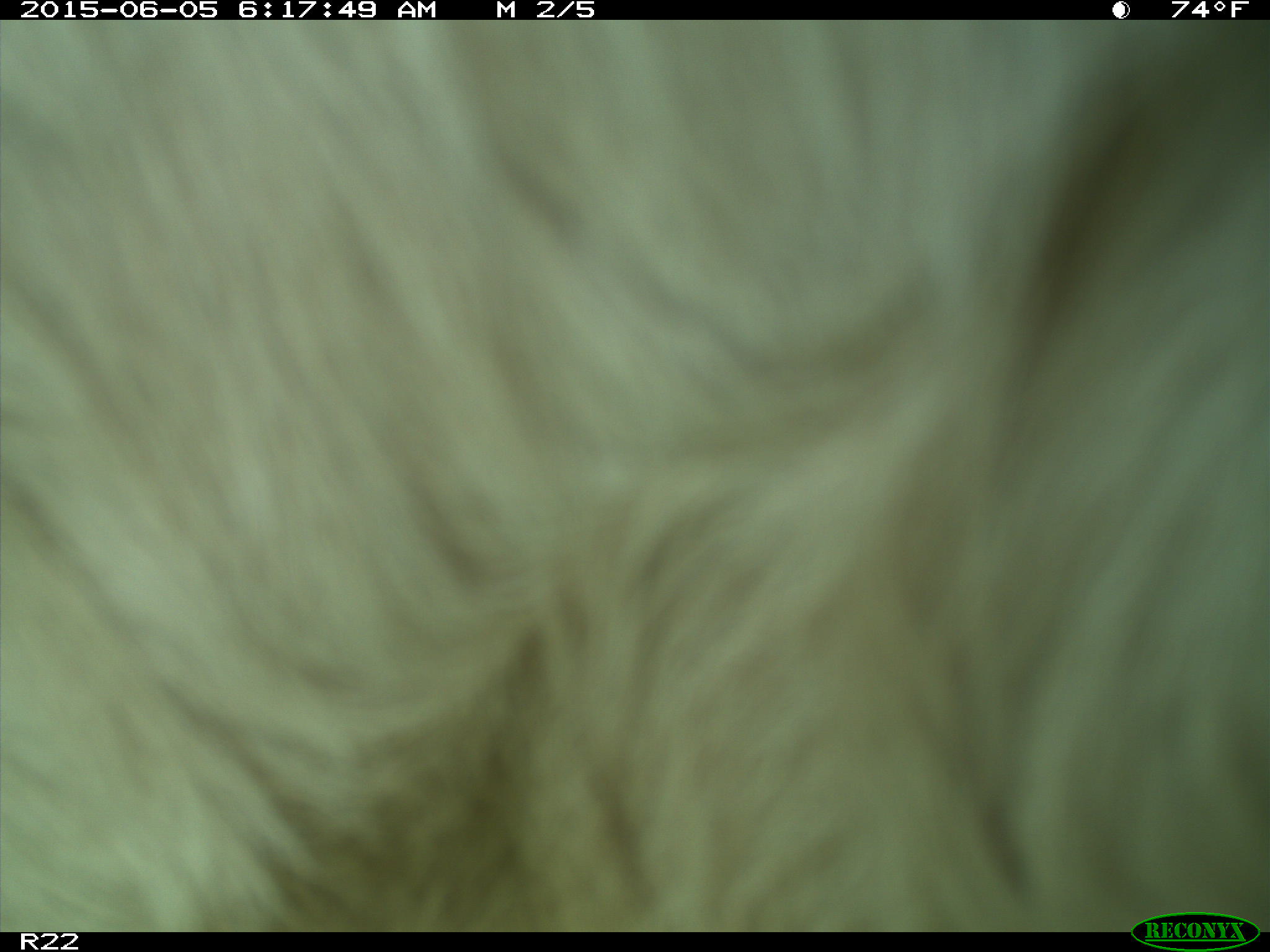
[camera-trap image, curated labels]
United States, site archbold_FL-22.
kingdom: Animalia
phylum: Chordata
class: Mammalia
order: Artiodactyla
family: Bovidae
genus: Bos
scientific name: Bos taurus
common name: domestic cow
Bos taurus (domestic cow).